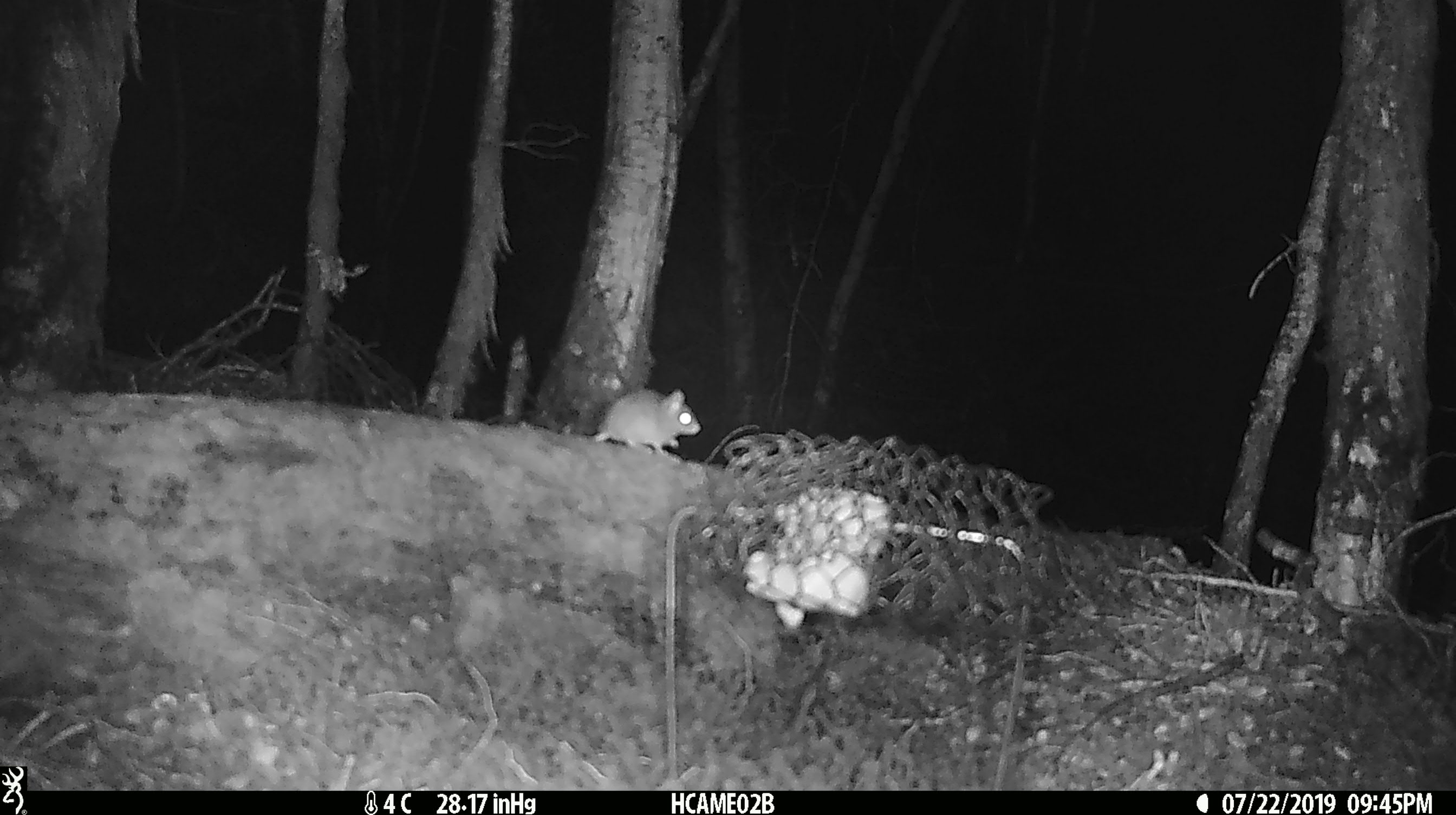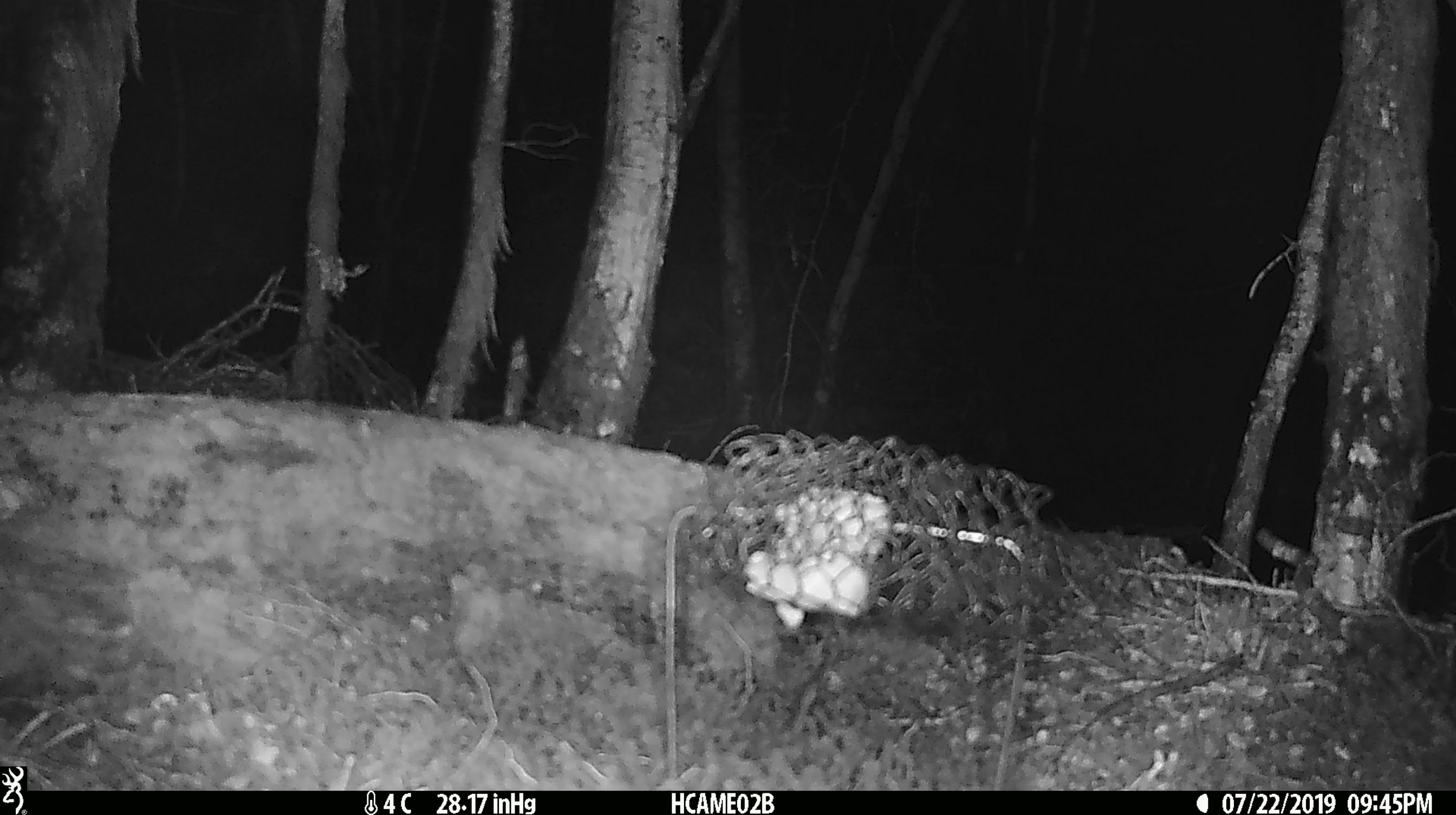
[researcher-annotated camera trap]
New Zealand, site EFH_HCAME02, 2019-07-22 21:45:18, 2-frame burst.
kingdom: Animalia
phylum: Chordata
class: Mammalia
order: Rodentia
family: Muridae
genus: Mus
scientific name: Mus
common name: mouse